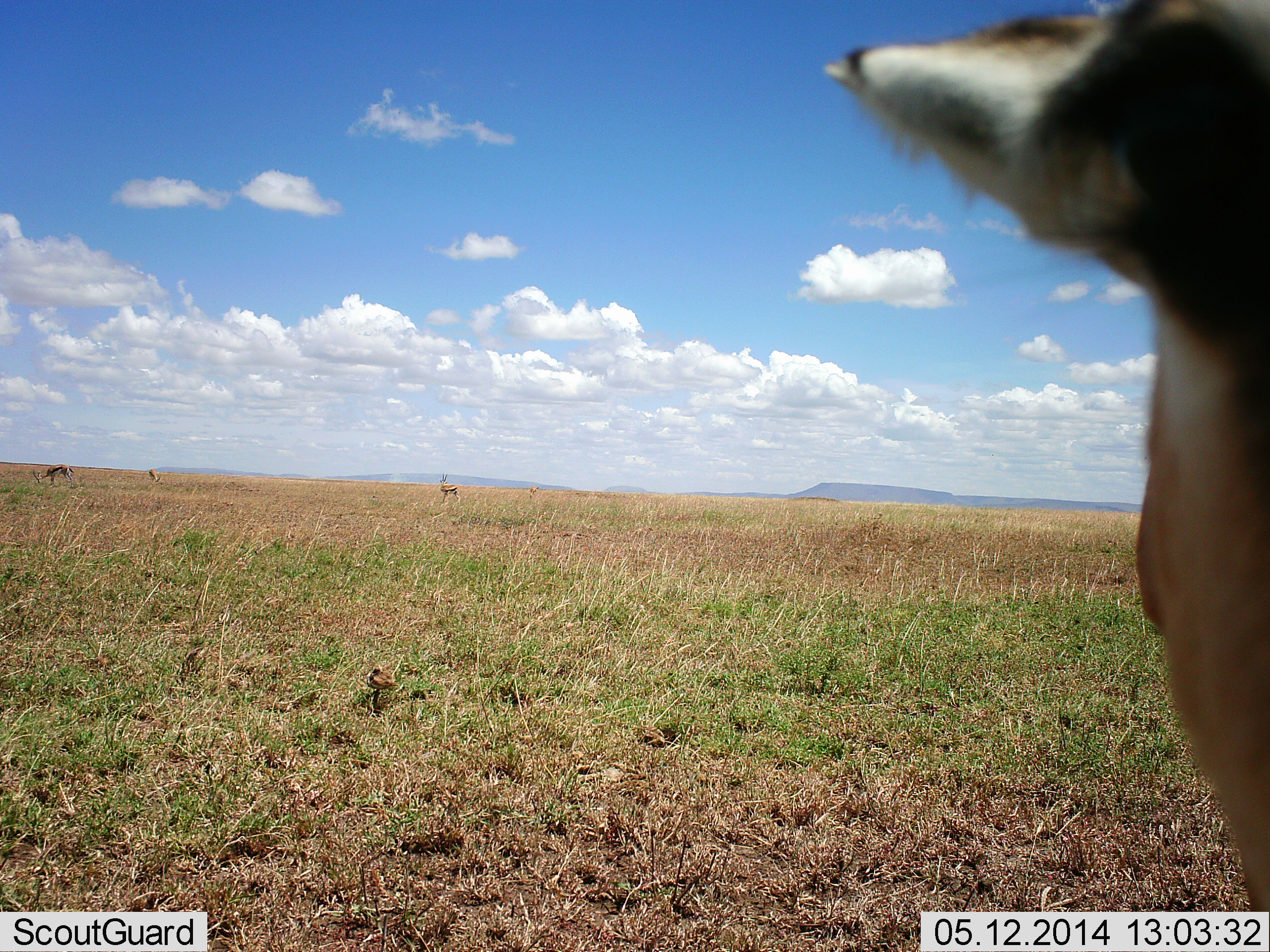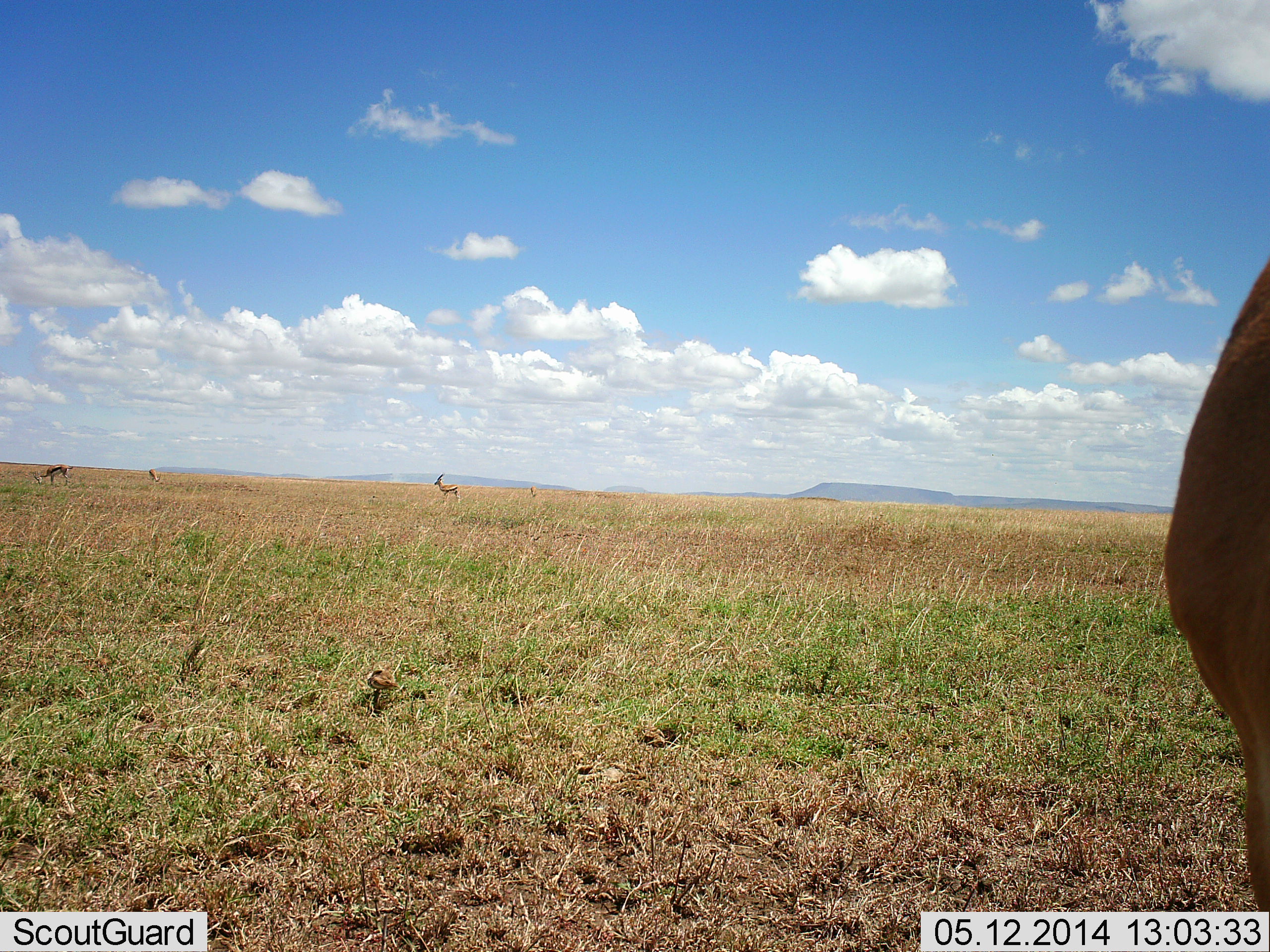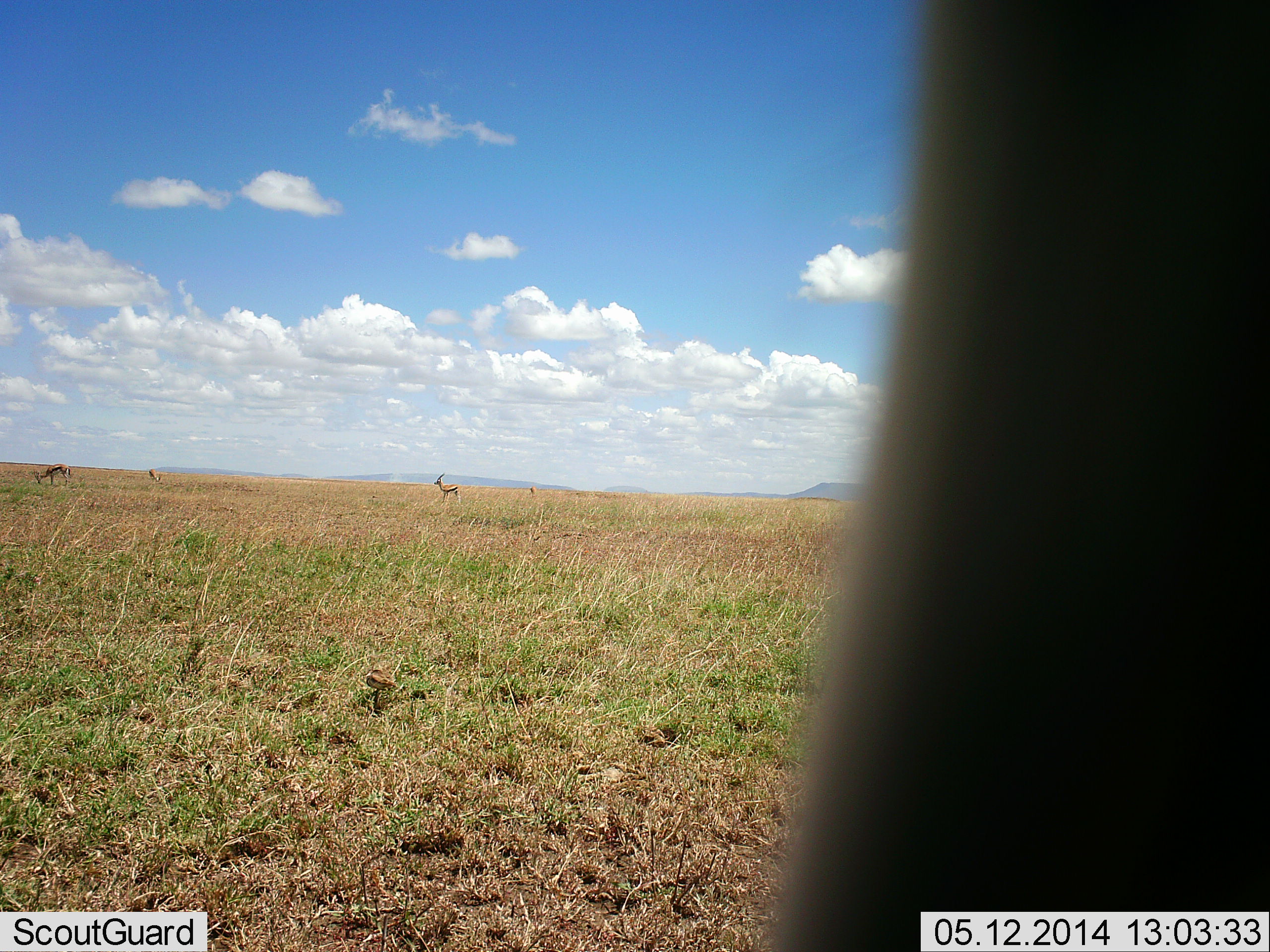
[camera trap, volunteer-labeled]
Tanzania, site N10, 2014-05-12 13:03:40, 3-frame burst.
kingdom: Animalia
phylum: Chordata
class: Mammalia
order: Artiodactyla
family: Bovidae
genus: Eudorcas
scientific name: Eudorcas thomsonii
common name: thomson's gazelle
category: gazellethomsons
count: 4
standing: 90%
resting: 0%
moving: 40%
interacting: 0%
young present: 0%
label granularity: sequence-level